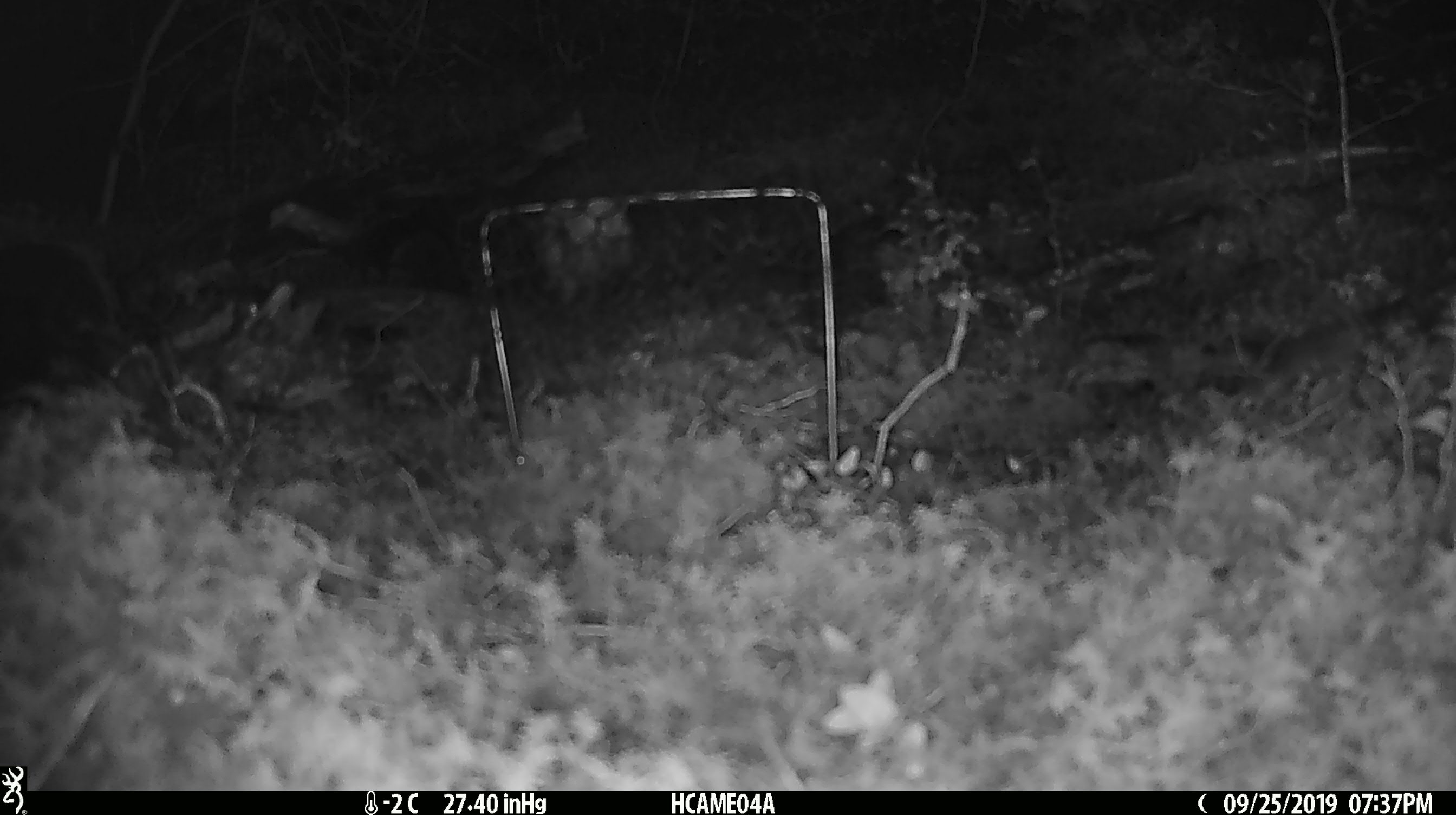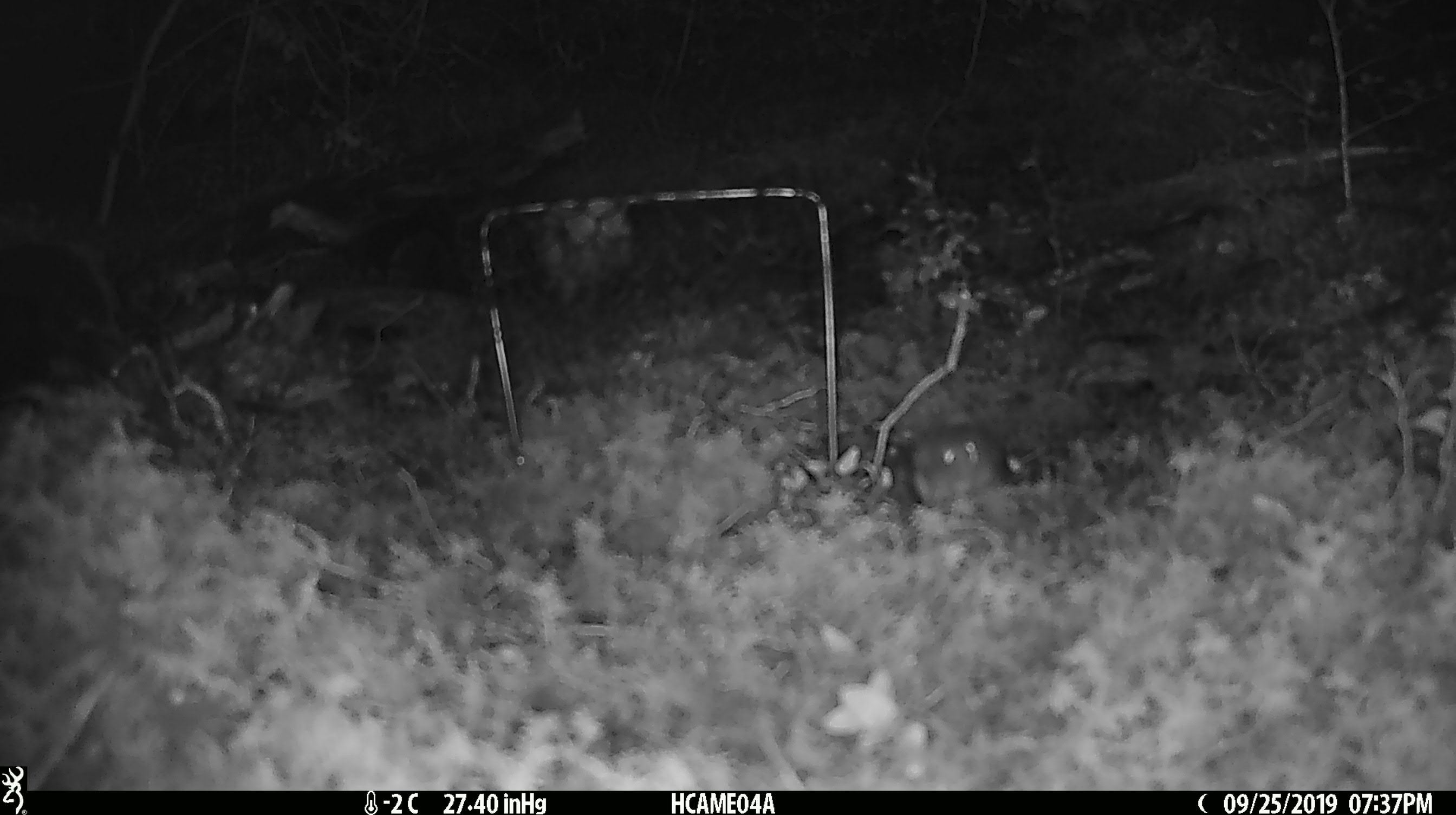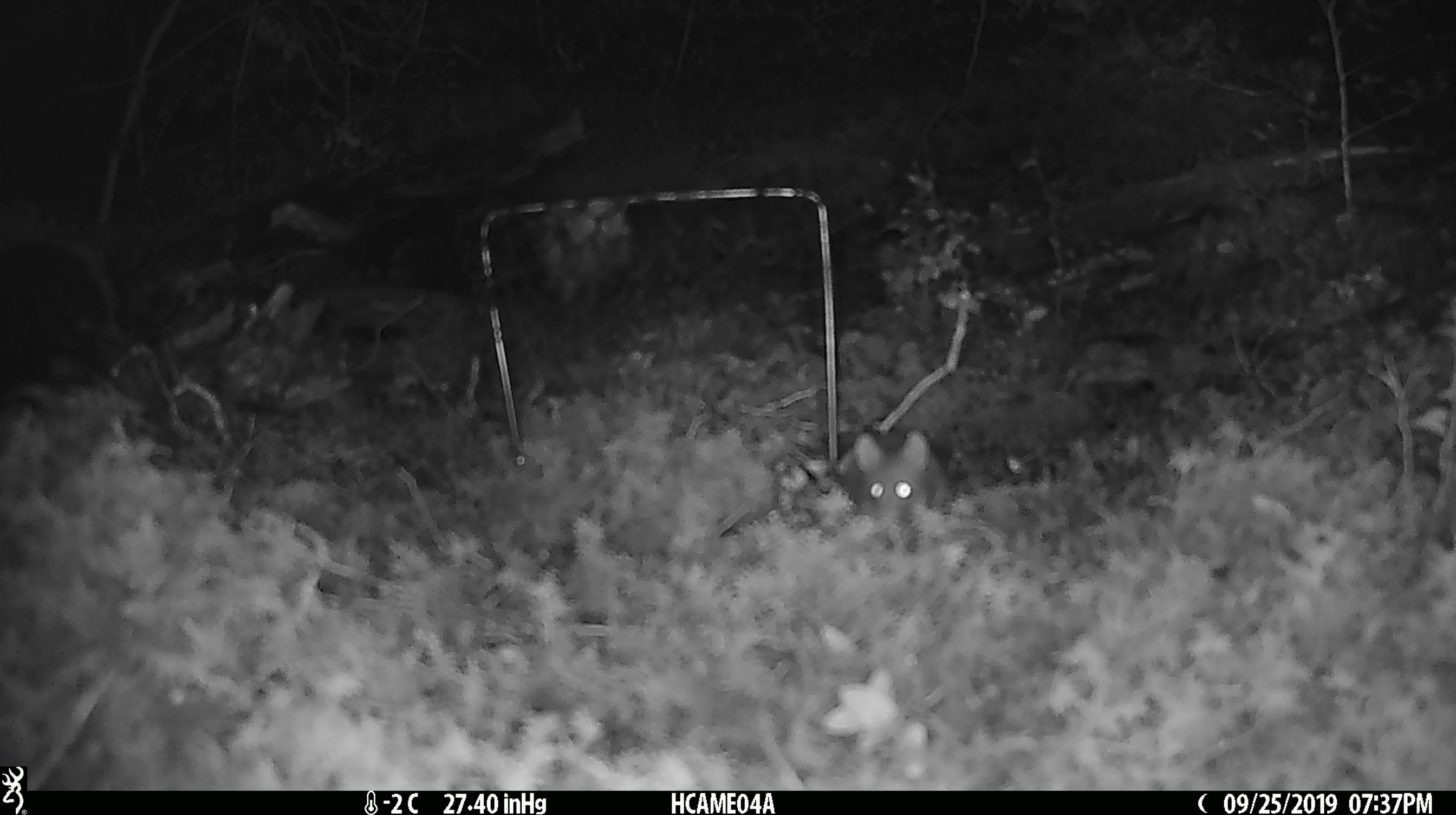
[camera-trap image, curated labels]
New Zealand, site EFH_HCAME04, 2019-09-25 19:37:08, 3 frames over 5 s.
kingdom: Animalia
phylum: Chordata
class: Mammalia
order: Rodentia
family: Muridae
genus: Mus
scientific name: Mus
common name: mouse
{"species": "mouse (Mus)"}